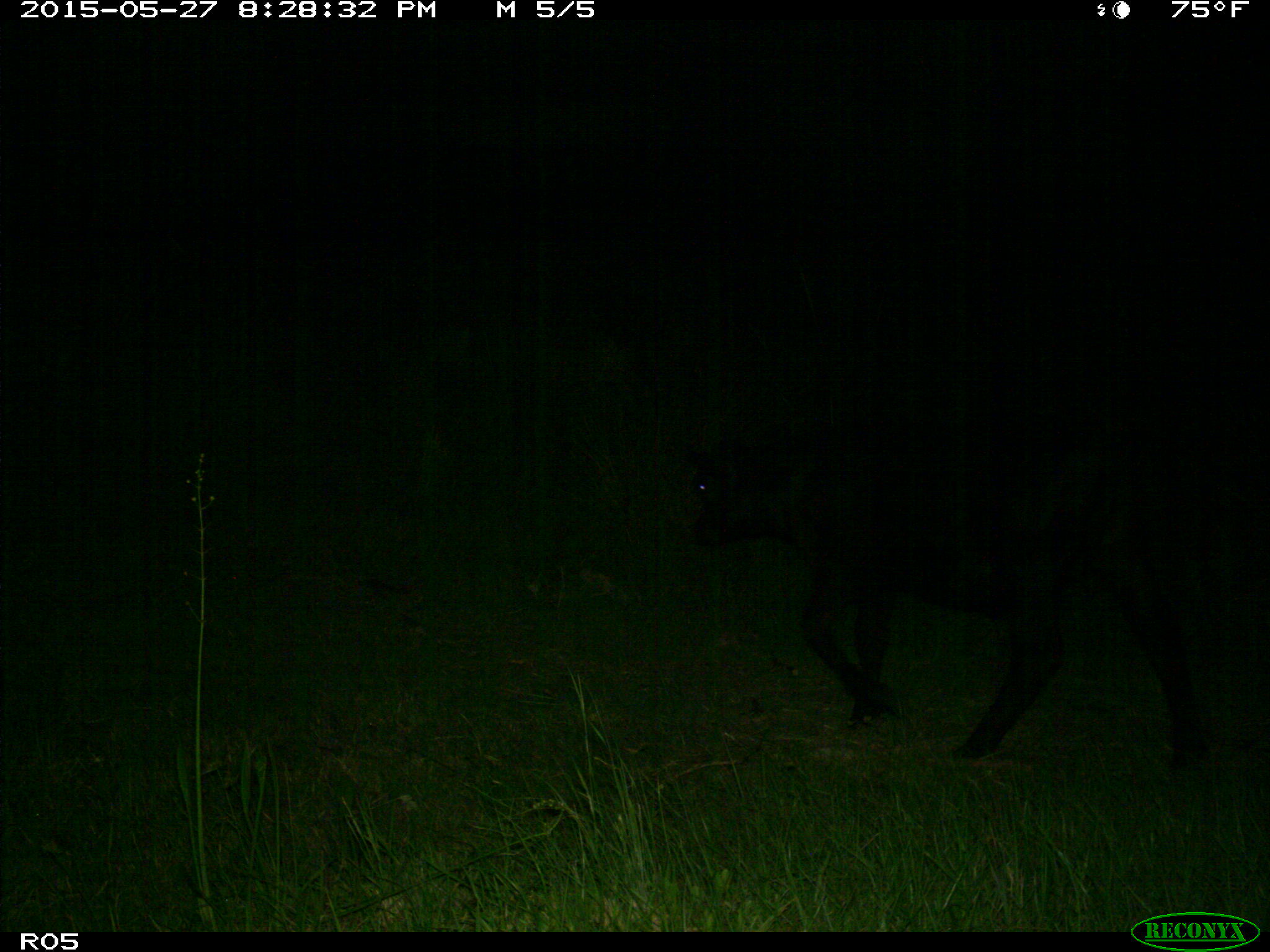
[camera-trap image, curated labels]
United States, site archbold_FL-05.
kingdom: Animalia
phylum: Chordata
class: Mammalia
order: Artiodactyla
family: Bovidae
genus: Bos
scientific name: Bos taurus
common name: domestic cow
Bos taurus (domestic cow).